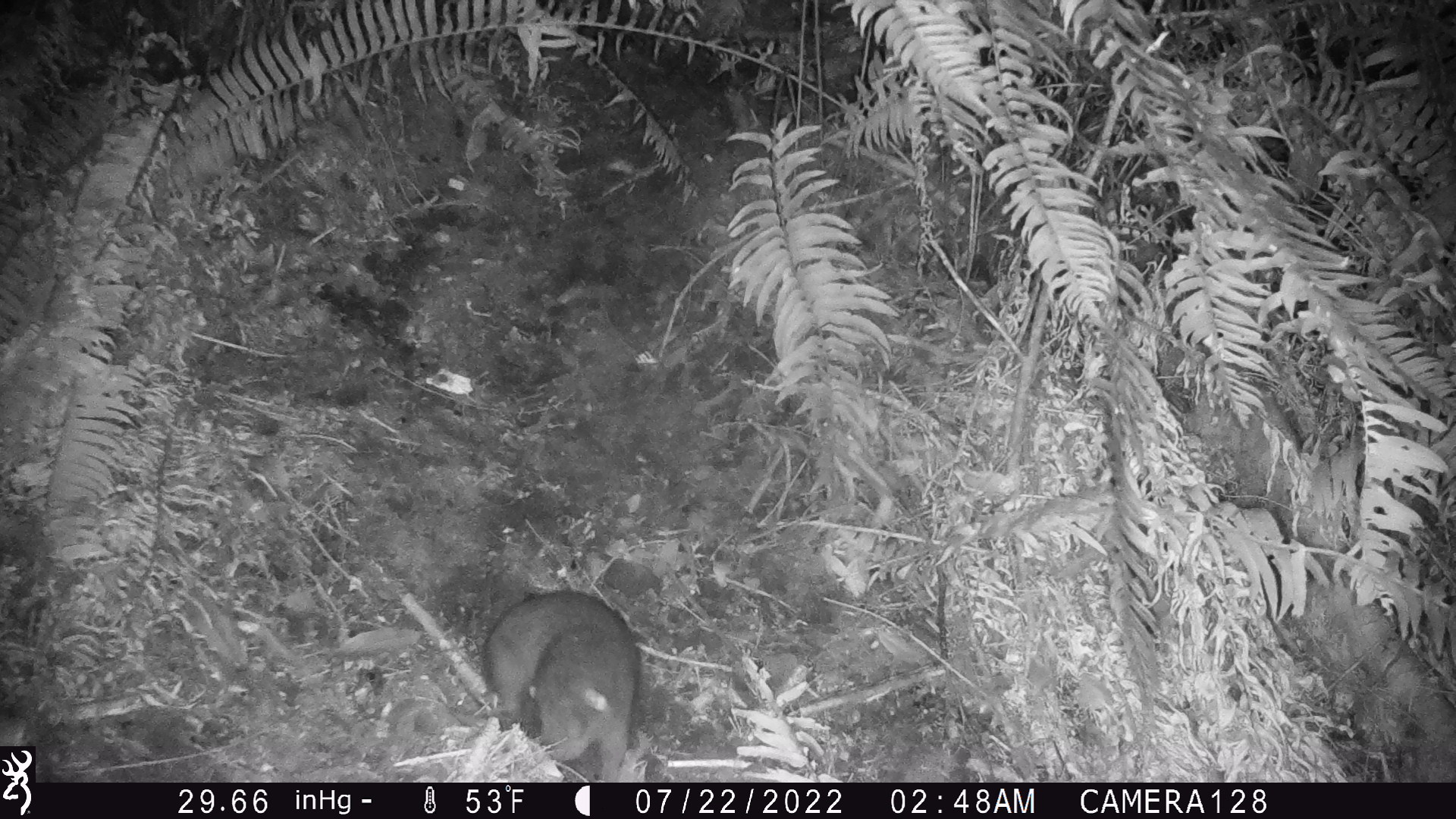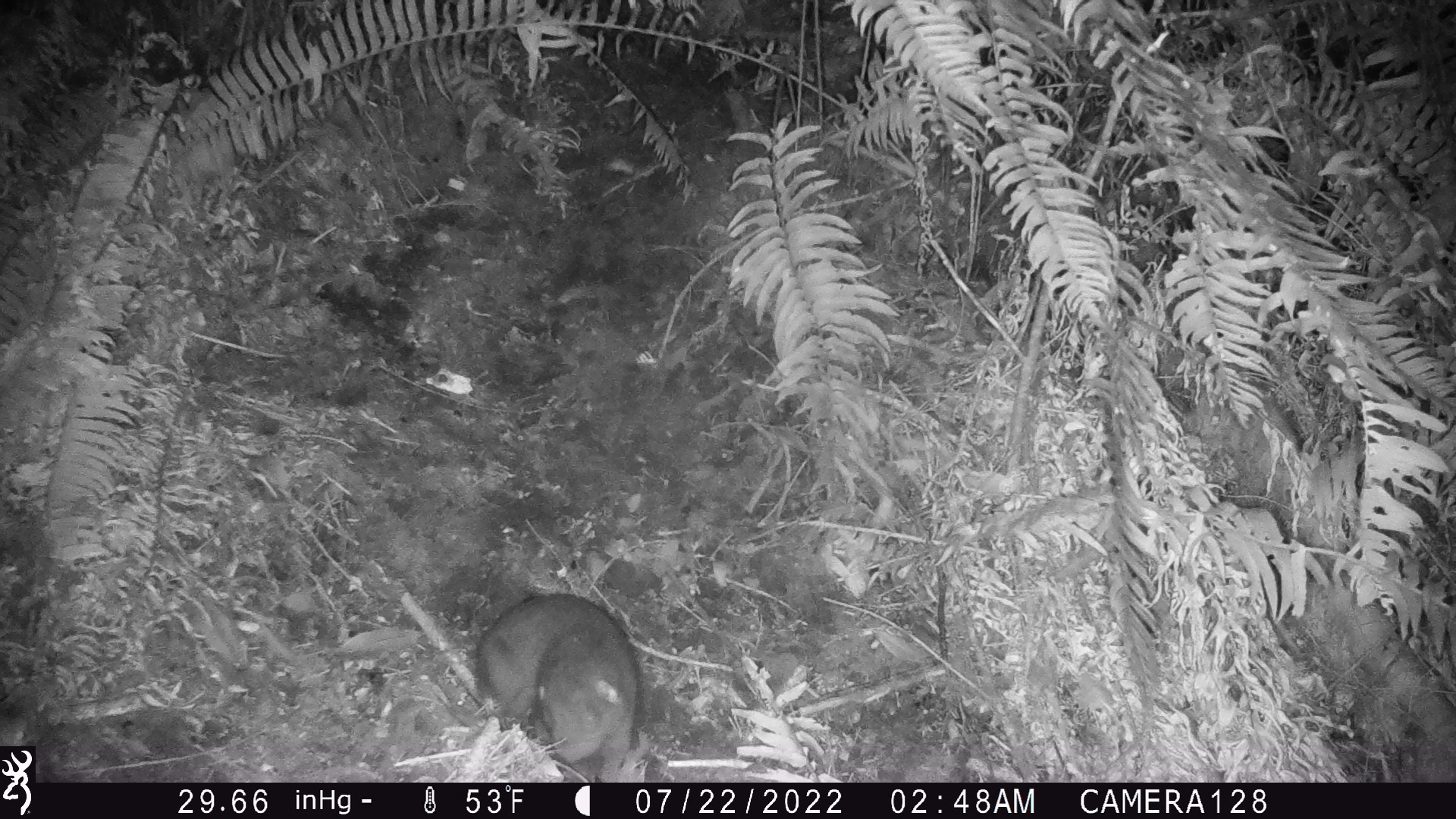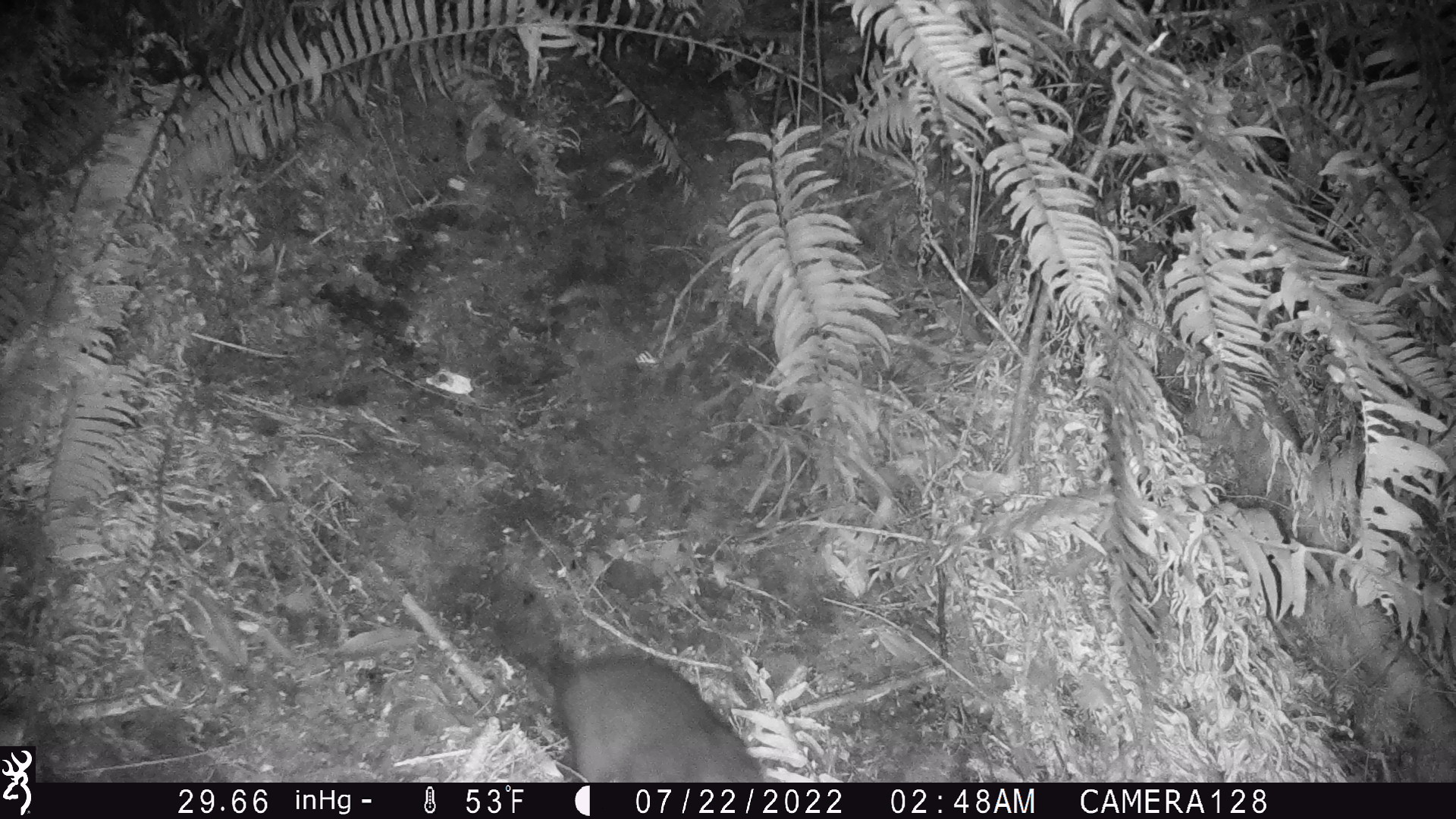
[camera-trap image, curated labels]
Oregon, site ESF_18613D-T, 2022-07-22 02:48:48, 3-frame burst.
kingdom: Animalia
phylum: Chordata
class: Mammalia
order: Rodentia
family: Aplodontiidae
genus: Aplodontia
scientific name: Aplodontia rufa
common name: mountain beaver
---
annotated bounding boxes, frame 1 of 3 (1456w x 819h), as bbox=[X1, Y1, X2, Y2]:
mountain beaver: bbox=[463, 584, 649, 781]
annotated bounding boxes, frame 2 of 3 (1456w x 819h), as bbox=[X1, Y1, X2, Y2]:
mountain beaver: bbox=[463, 584, 642, 780]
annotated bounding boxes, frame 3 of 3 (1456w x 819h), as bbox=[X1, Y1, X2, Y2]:
mountain beaver: bbox=[540, 651, 768, 782]